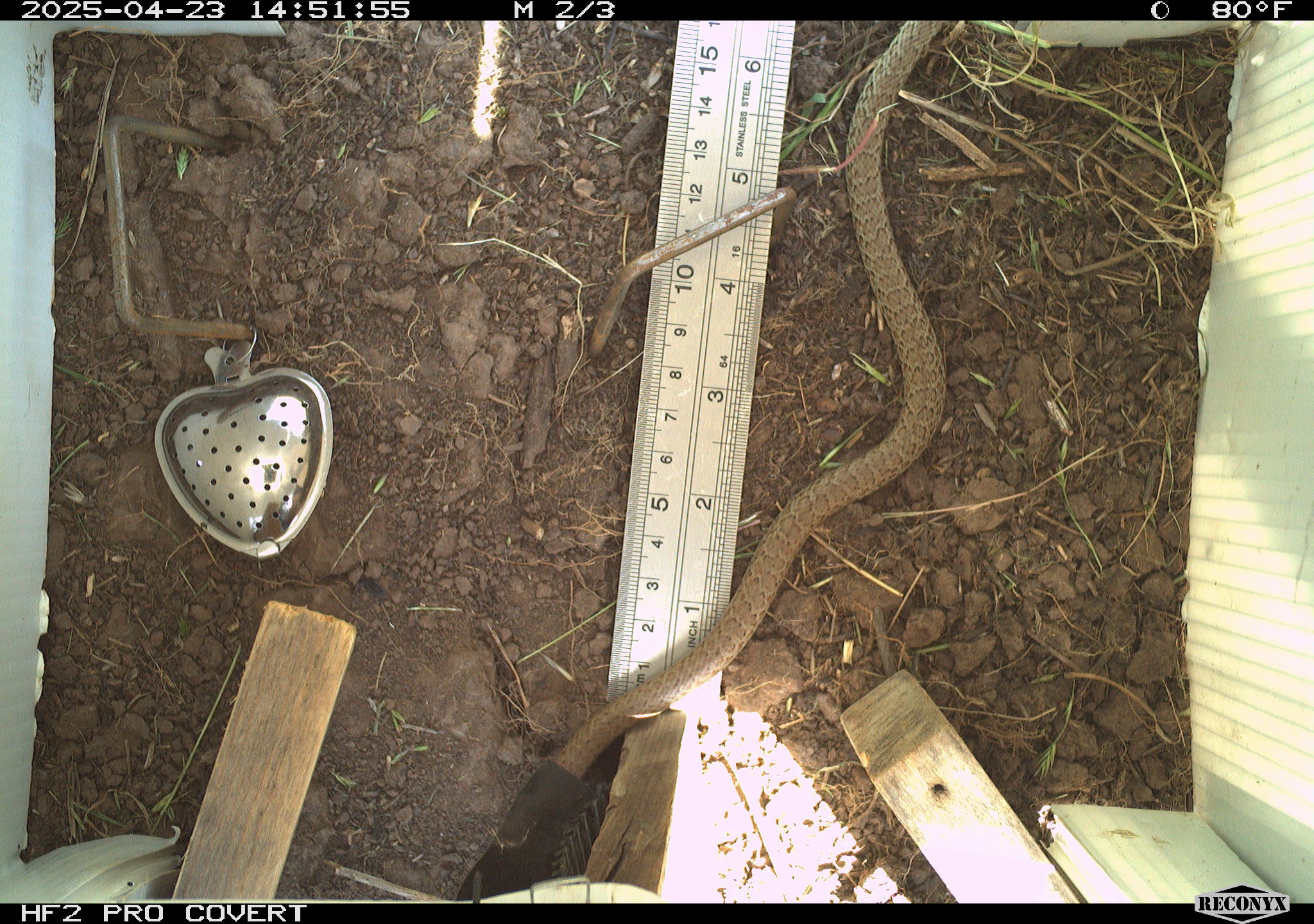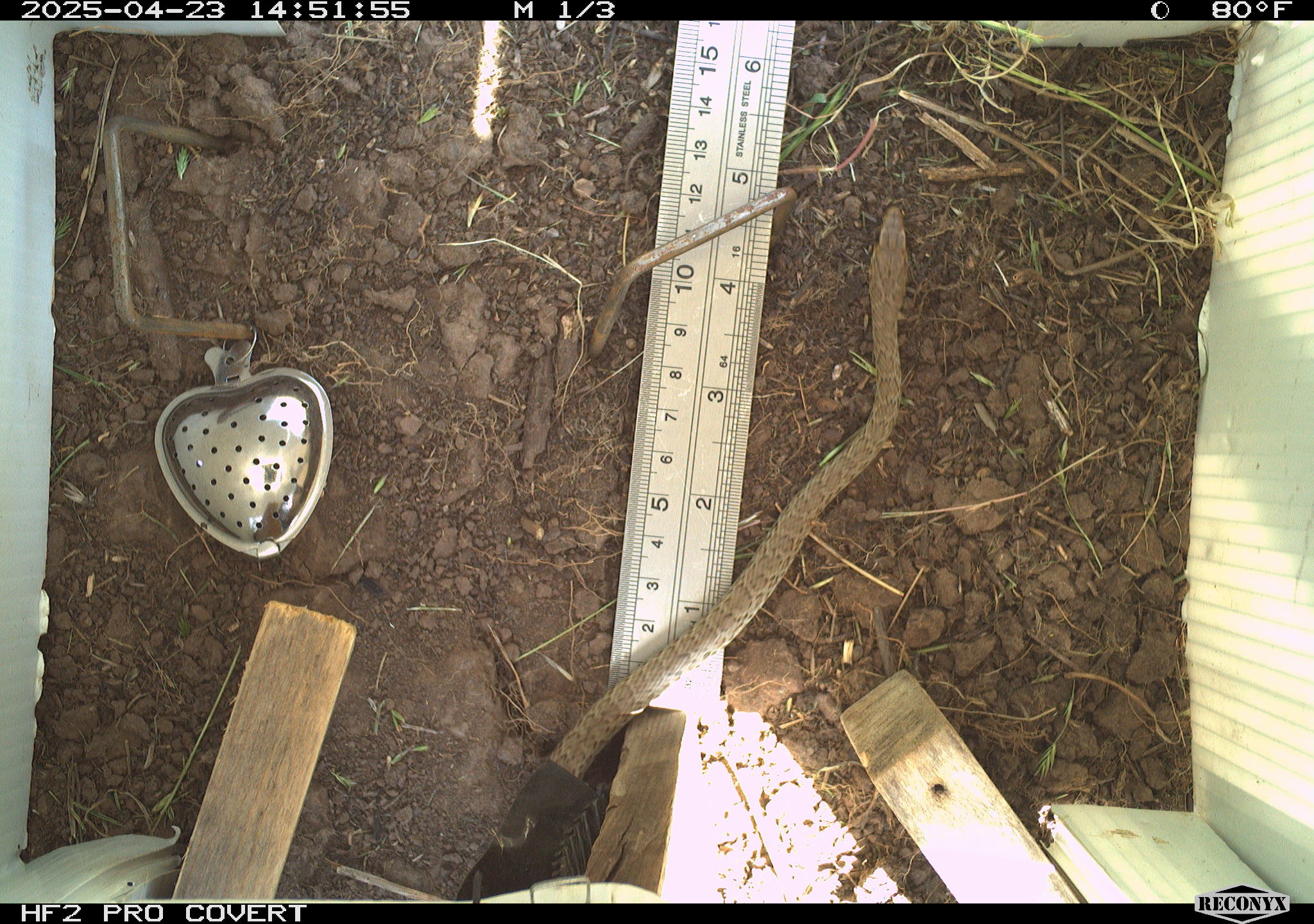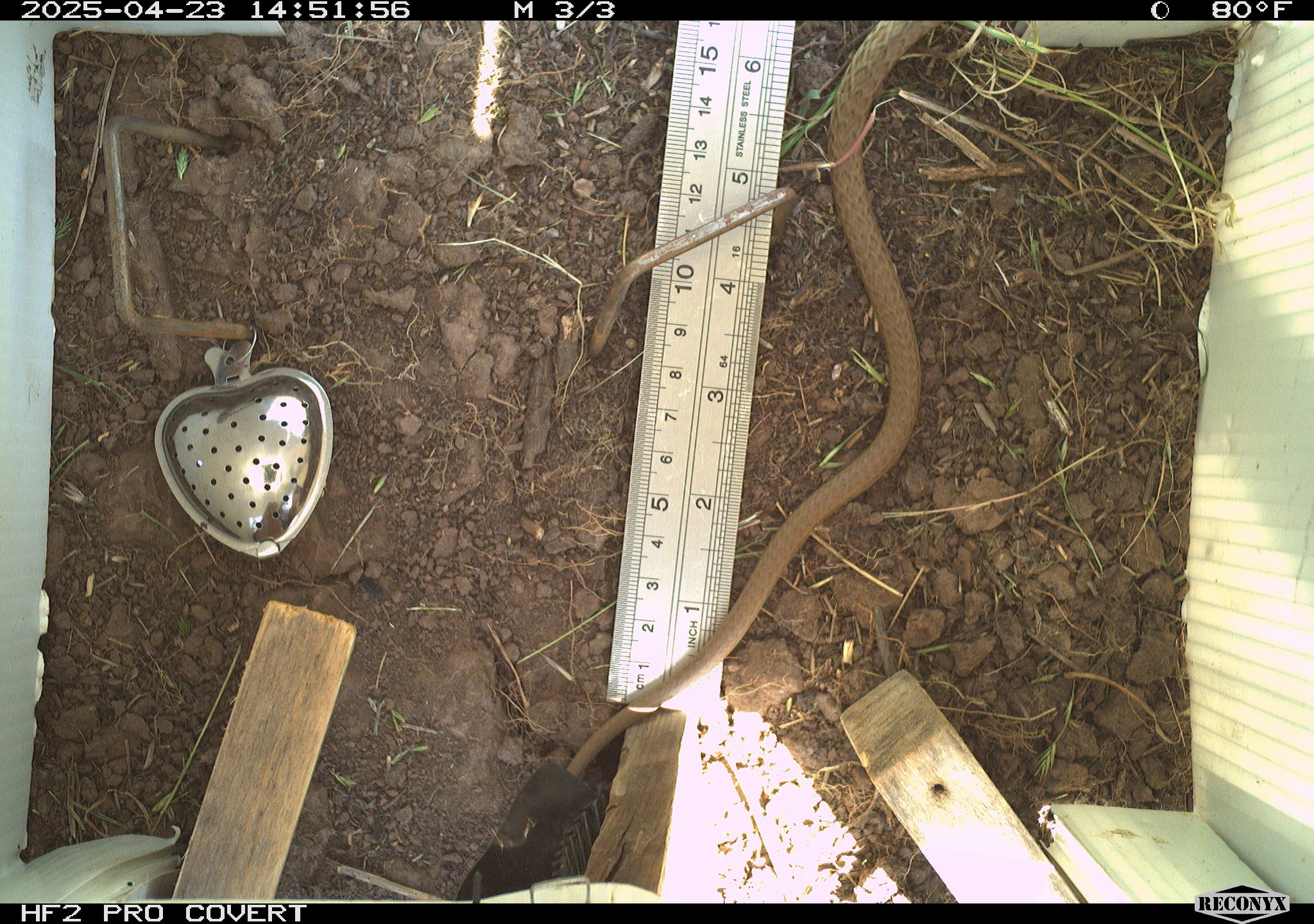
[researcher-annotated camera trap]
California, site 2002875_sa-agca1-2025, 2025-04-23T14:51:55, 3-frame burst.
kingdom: Animalia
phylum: Chordata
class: Reptilia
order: Squamata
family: Colubridae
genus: Coluber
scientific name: Coluber constrictor mormon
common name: western yellow-bellied racer